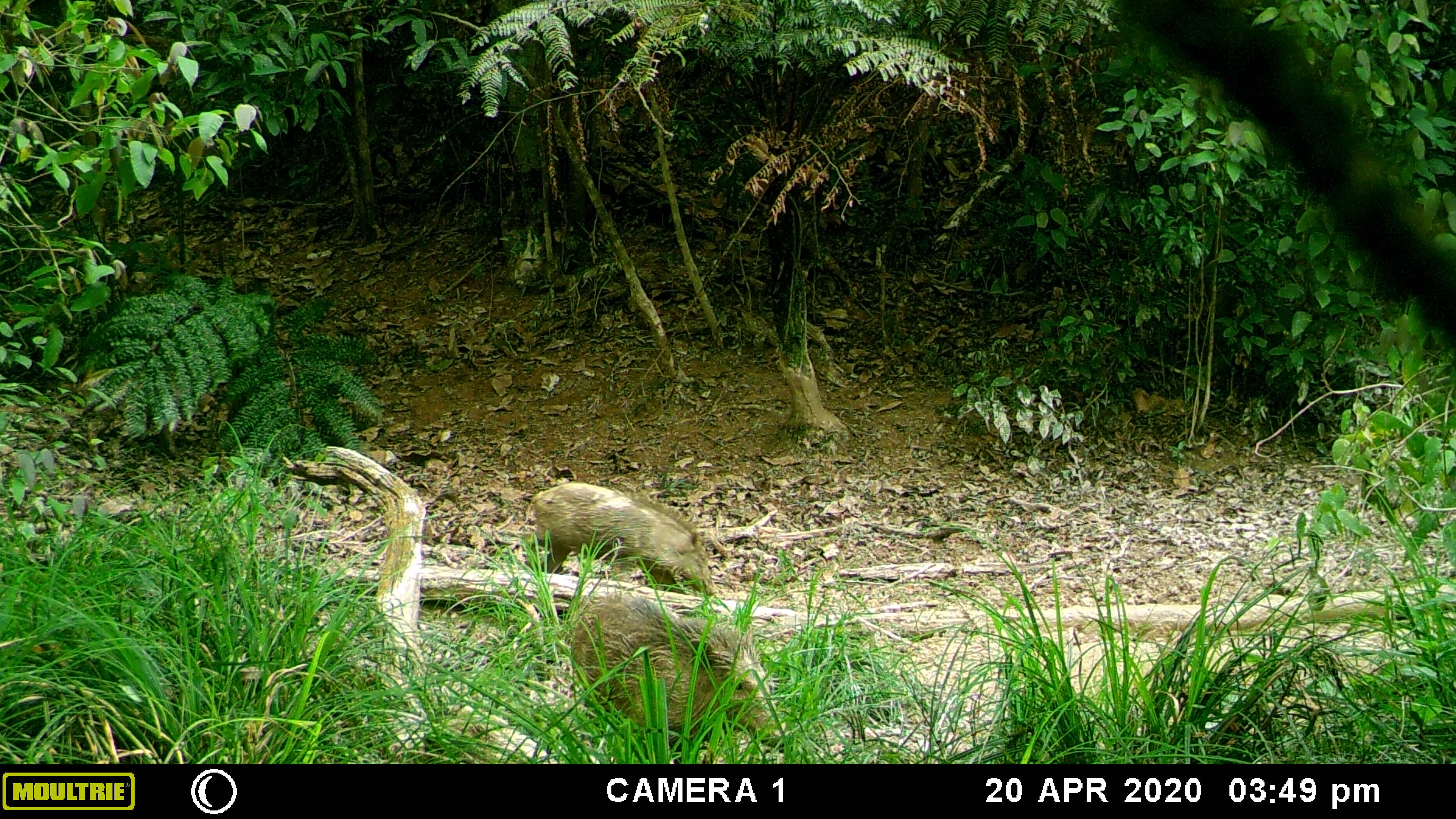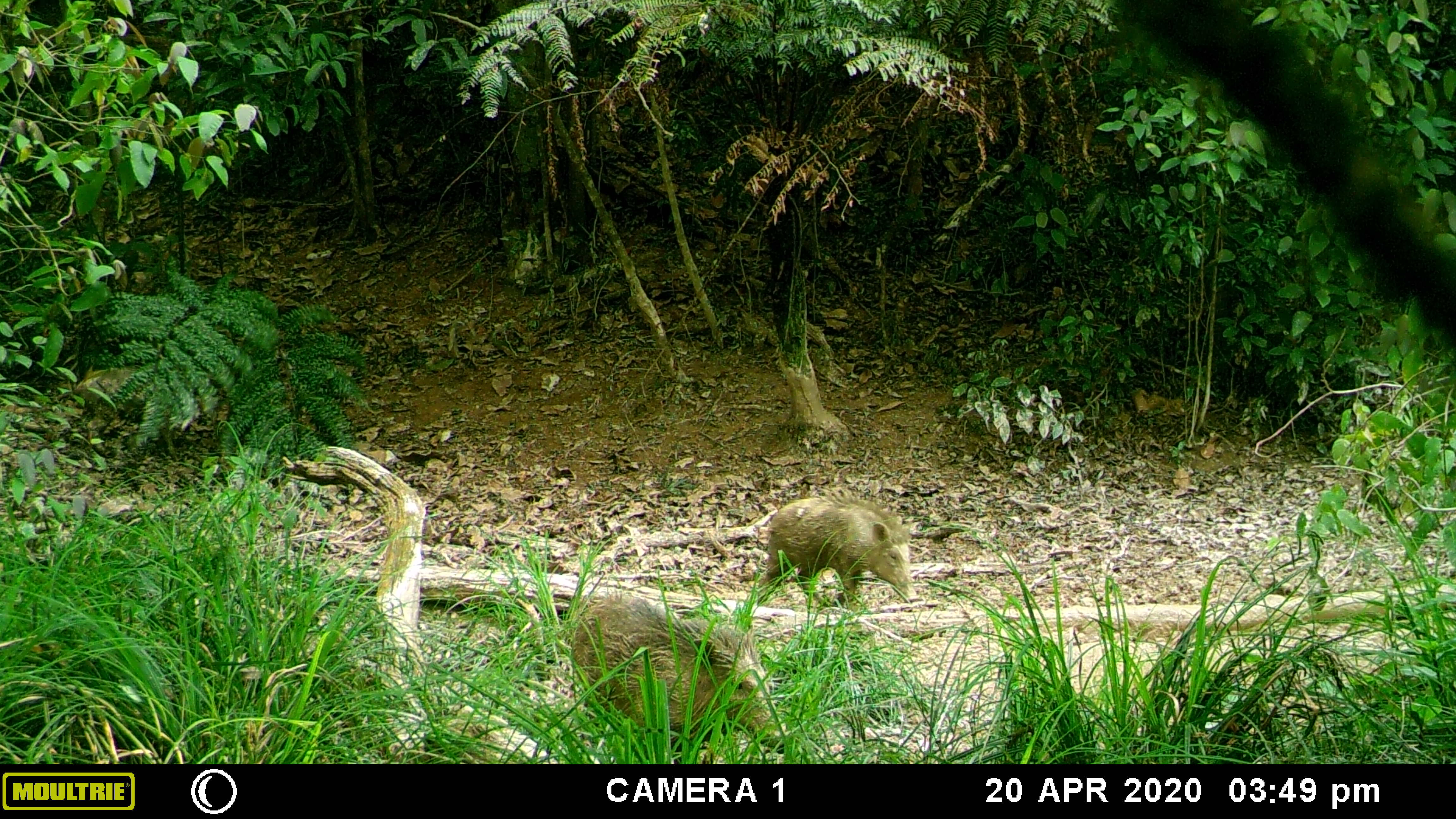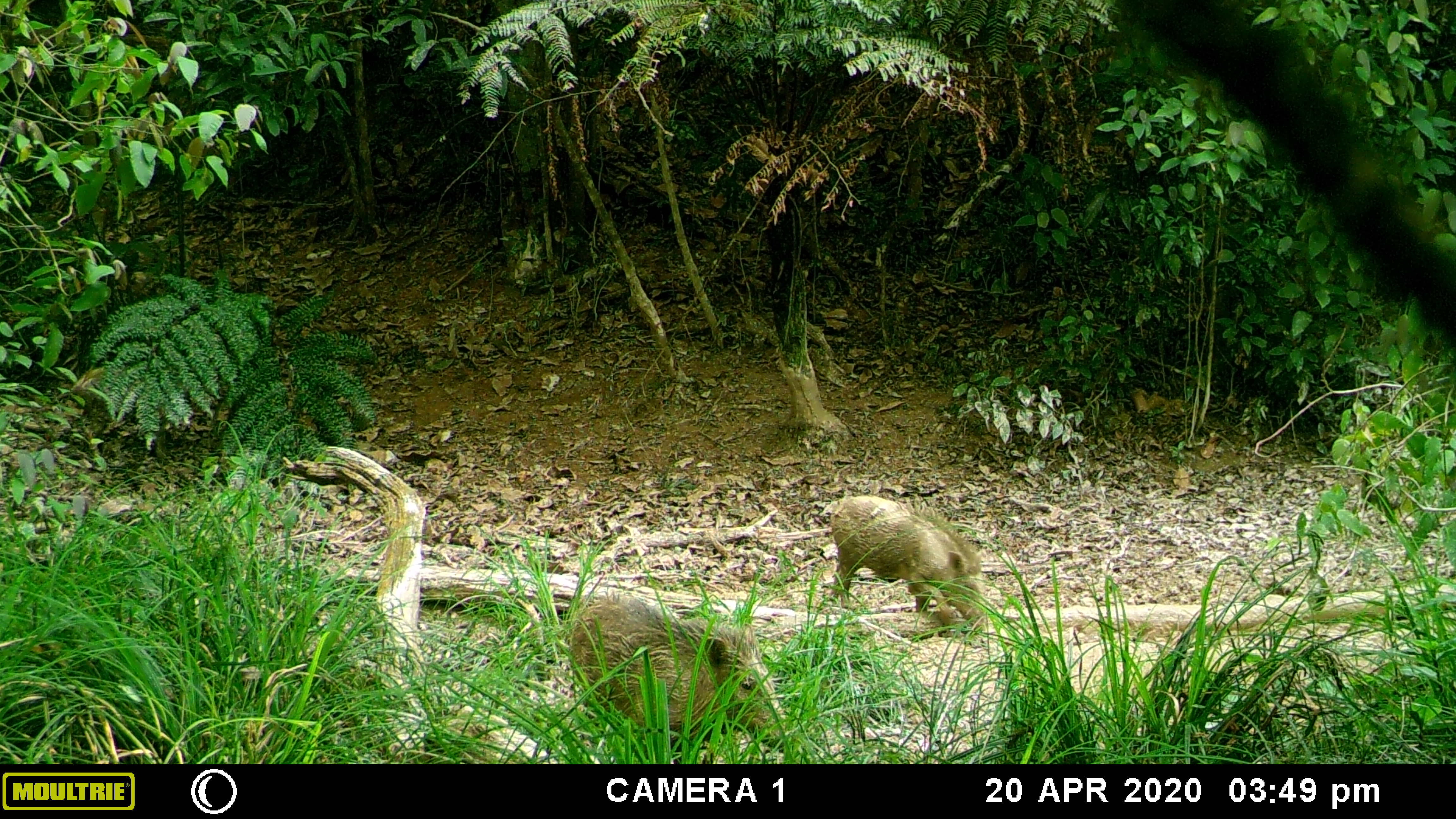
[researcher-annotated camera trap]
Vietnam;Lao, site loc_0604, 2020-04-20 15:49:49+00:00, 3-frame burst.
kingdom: Animalia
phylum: Chordata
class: Mammalia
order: Artiodactyla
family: Suidae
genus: Sus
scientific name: Sus scrofa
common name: eurasian wild pig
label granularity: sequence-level